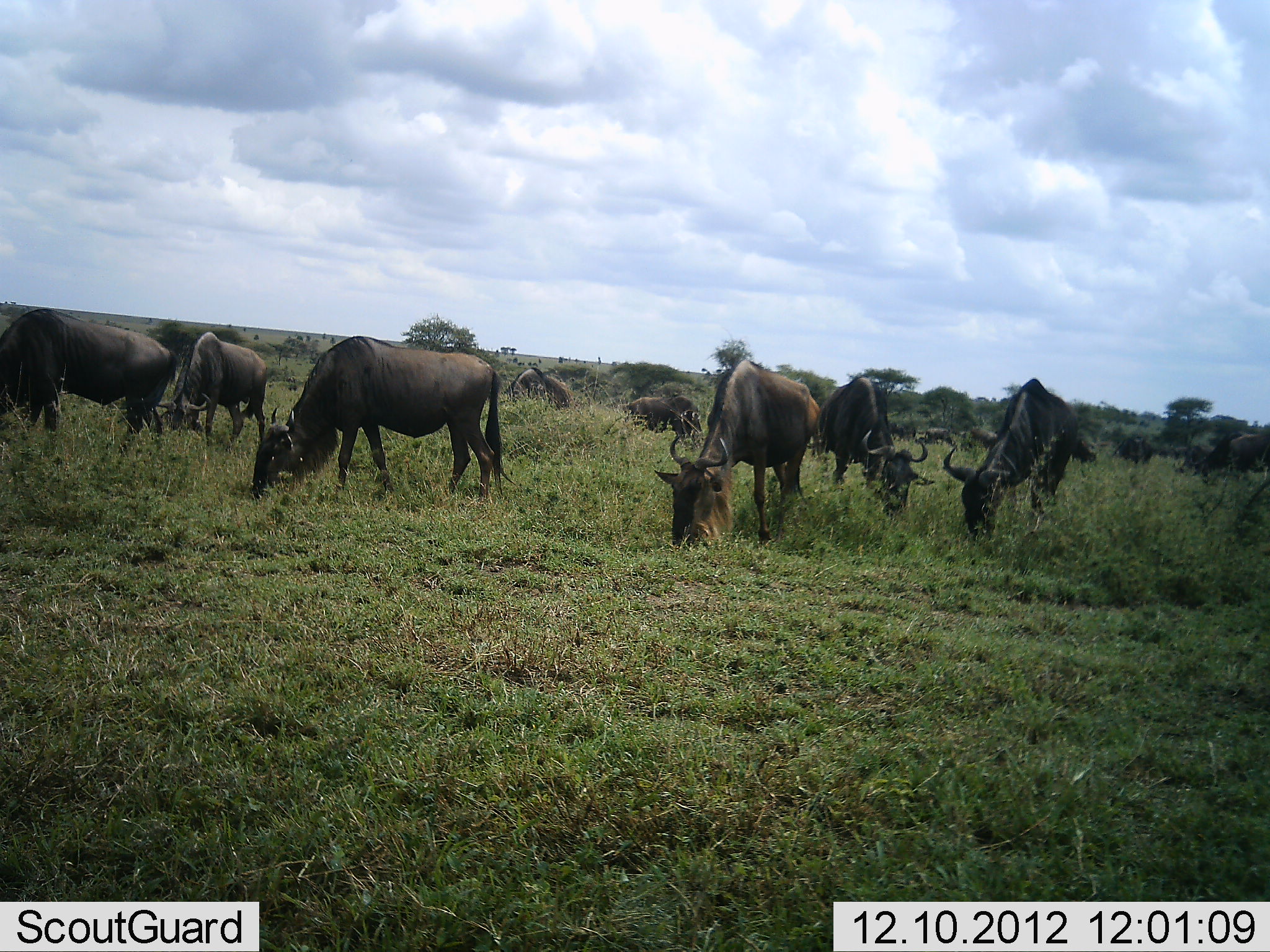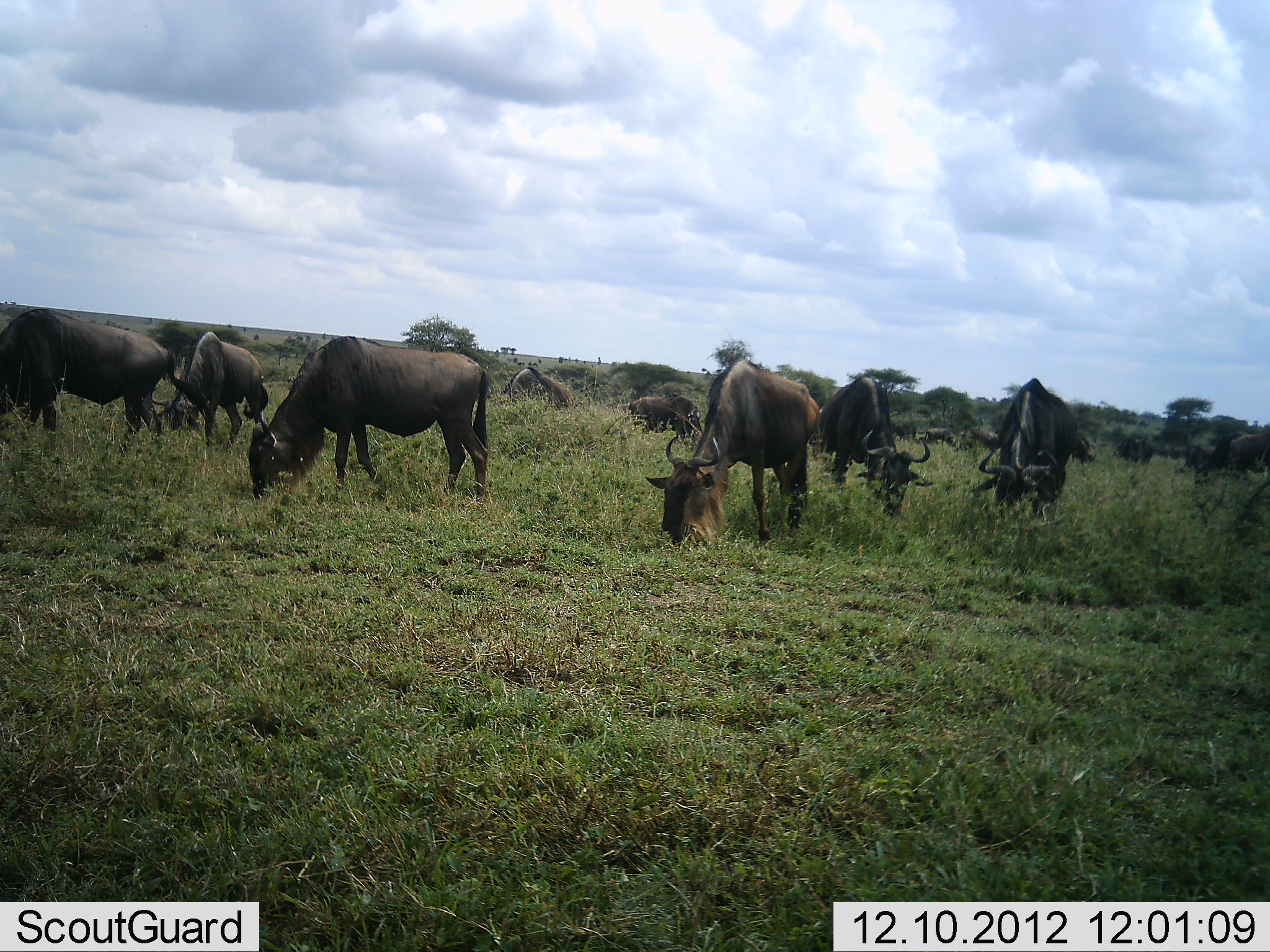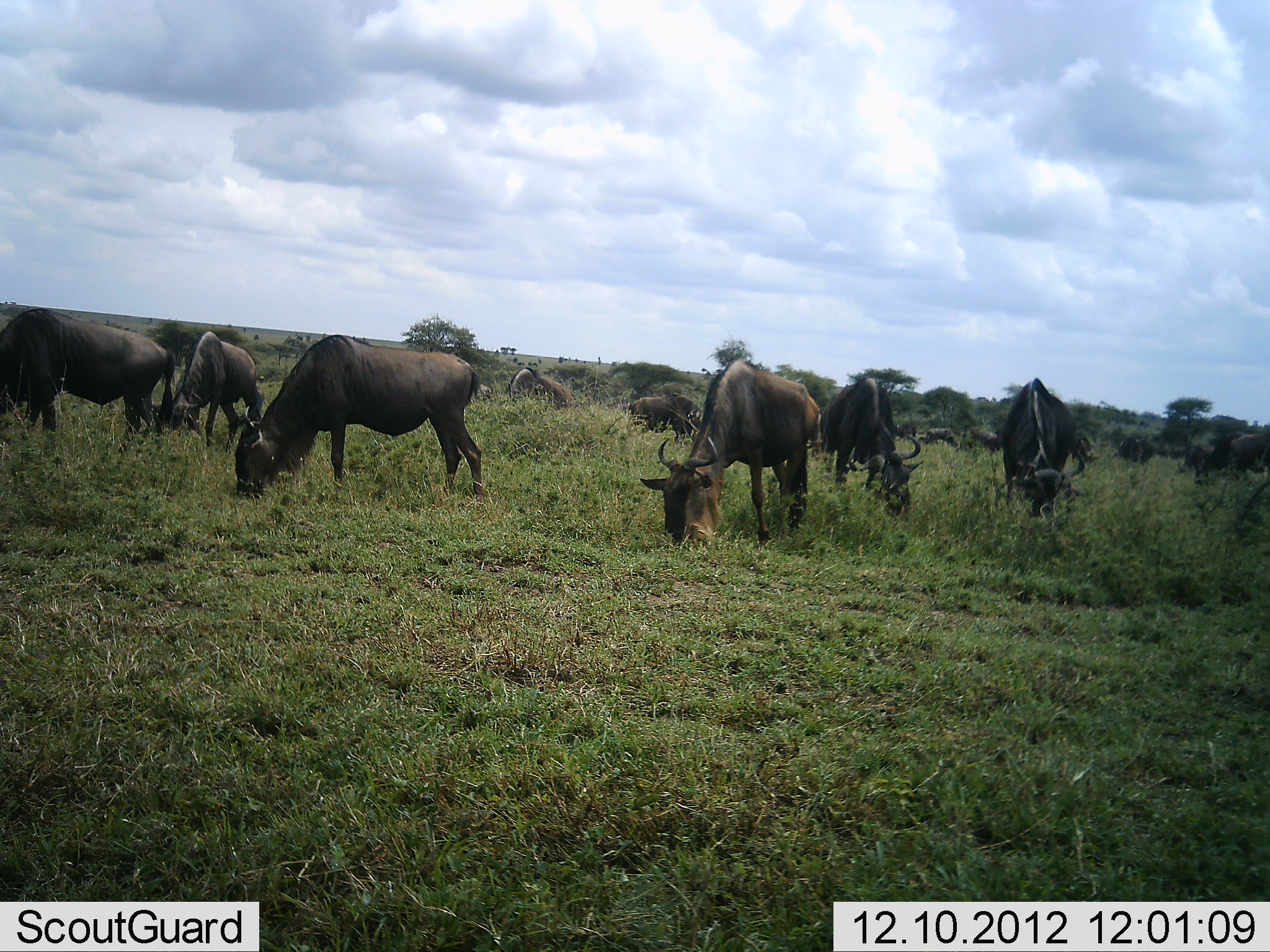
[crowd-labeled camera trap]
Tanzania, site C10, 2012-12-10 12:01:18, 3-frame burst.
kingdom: Animalia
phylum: Chordata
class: Mammalia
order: Artiodactyla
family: Bovidae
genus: Connochaetes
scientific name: Connochaetes taurinus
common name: blue wildebeest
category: wildebeest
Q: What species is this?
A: Wildebeest (blue wildebeest) (Connochaetes taurinus).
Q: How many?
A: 11-50.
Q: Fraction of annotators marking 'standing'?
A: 33%.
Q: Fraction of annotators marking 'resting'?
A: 0%.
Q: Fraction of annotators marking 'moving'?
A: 12%.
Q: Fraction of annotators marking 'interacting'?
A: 0%.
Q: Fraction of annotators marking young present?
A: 0%.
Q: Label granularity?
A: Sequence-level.